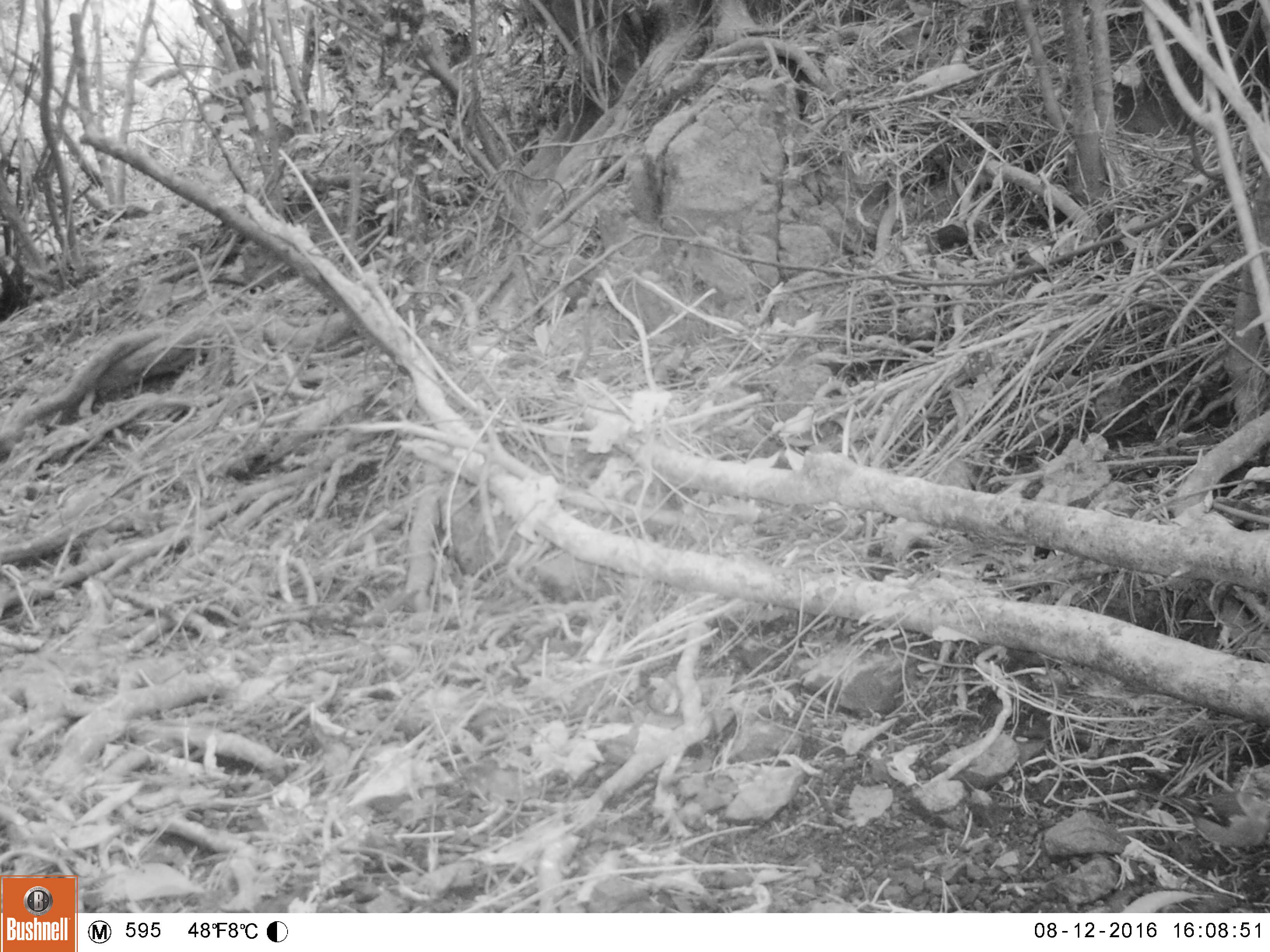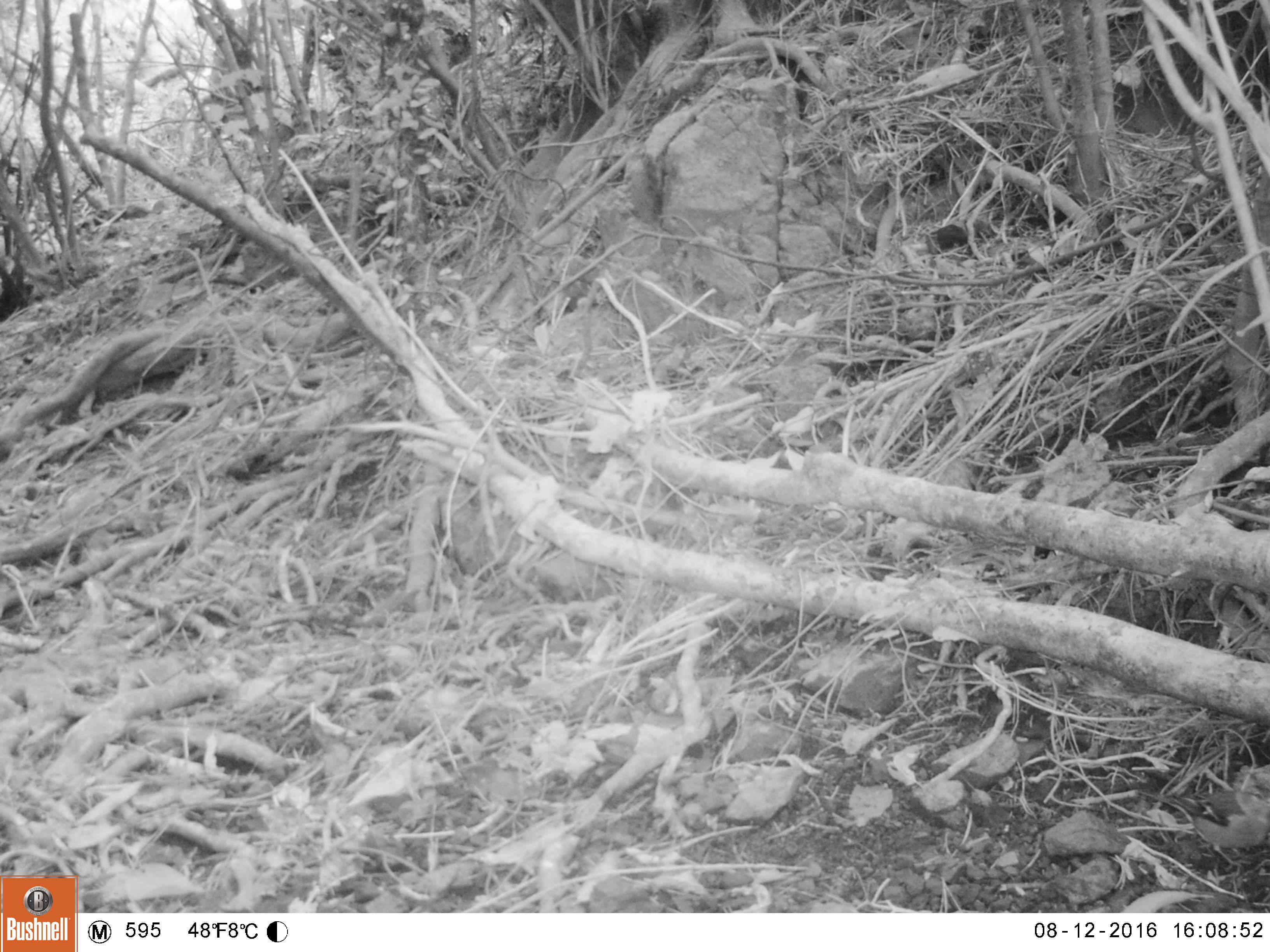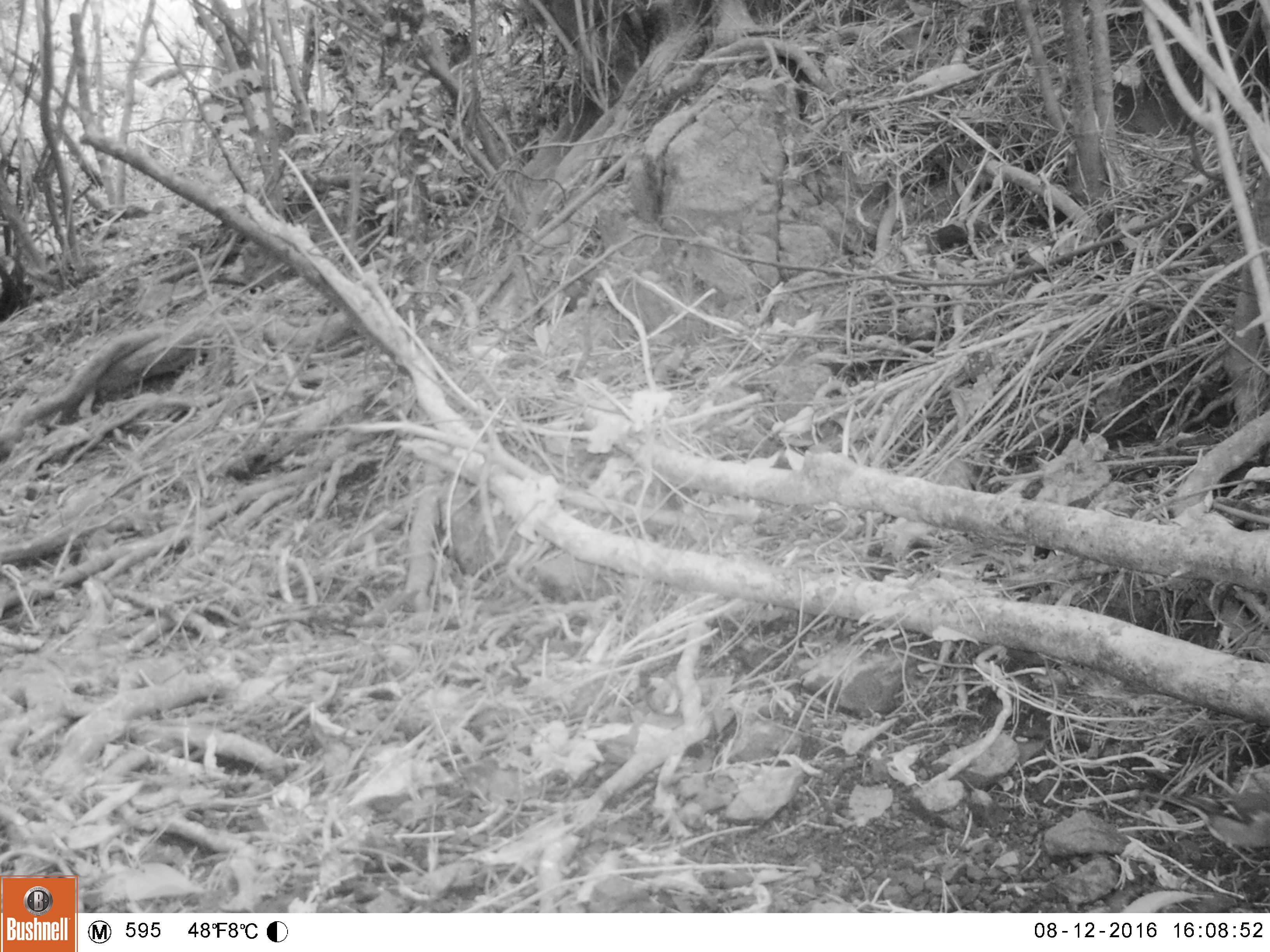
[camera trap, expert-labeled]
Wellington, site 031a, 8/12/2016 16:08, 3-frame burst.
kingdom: Animalia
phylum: Chordata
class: Aves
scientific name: Aves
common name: bird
Bird (Aves).